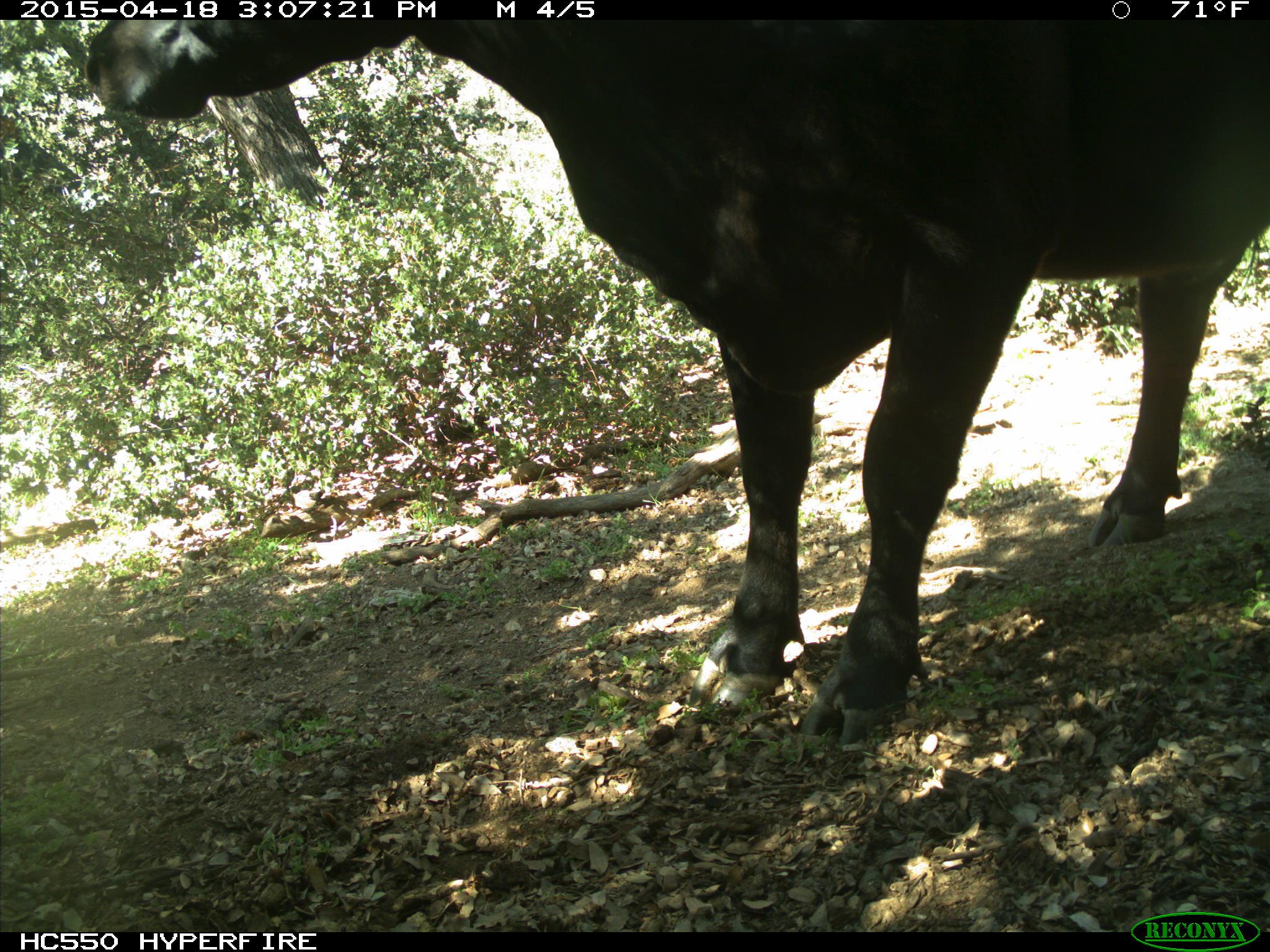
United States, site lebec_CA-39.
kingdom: Animalia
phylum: Chordata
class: Mammalia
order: Artiodactyla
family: Bovidae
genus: Bos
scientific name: Bos taurus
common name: domestic cow